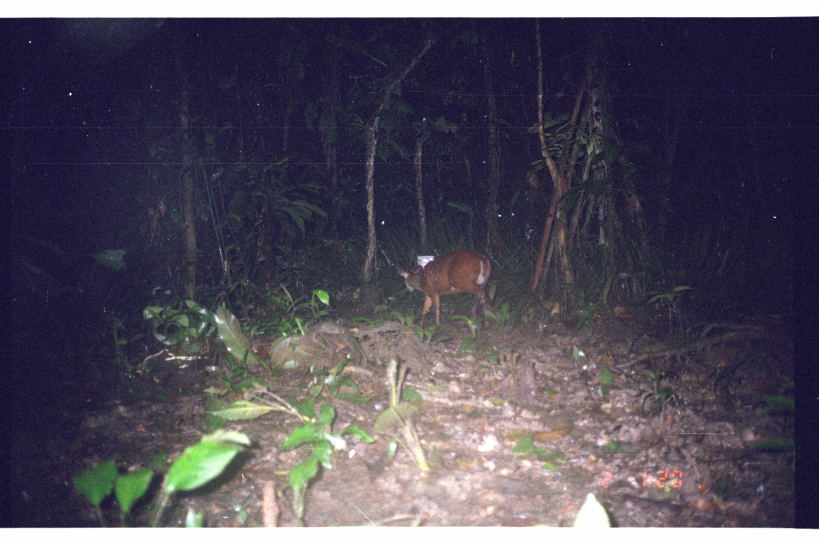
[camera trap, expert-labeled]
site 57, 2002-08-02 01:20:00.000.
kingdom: Animalia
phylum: Chordata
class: Mammalia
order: Artiodactyla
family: Cervidae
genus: Mazama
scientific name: Mazama americana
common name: red brocket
Mazama americana (red brocket).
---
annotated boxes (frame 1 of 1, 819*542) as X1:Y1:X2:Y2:
mazama americana: 393:249:494:330